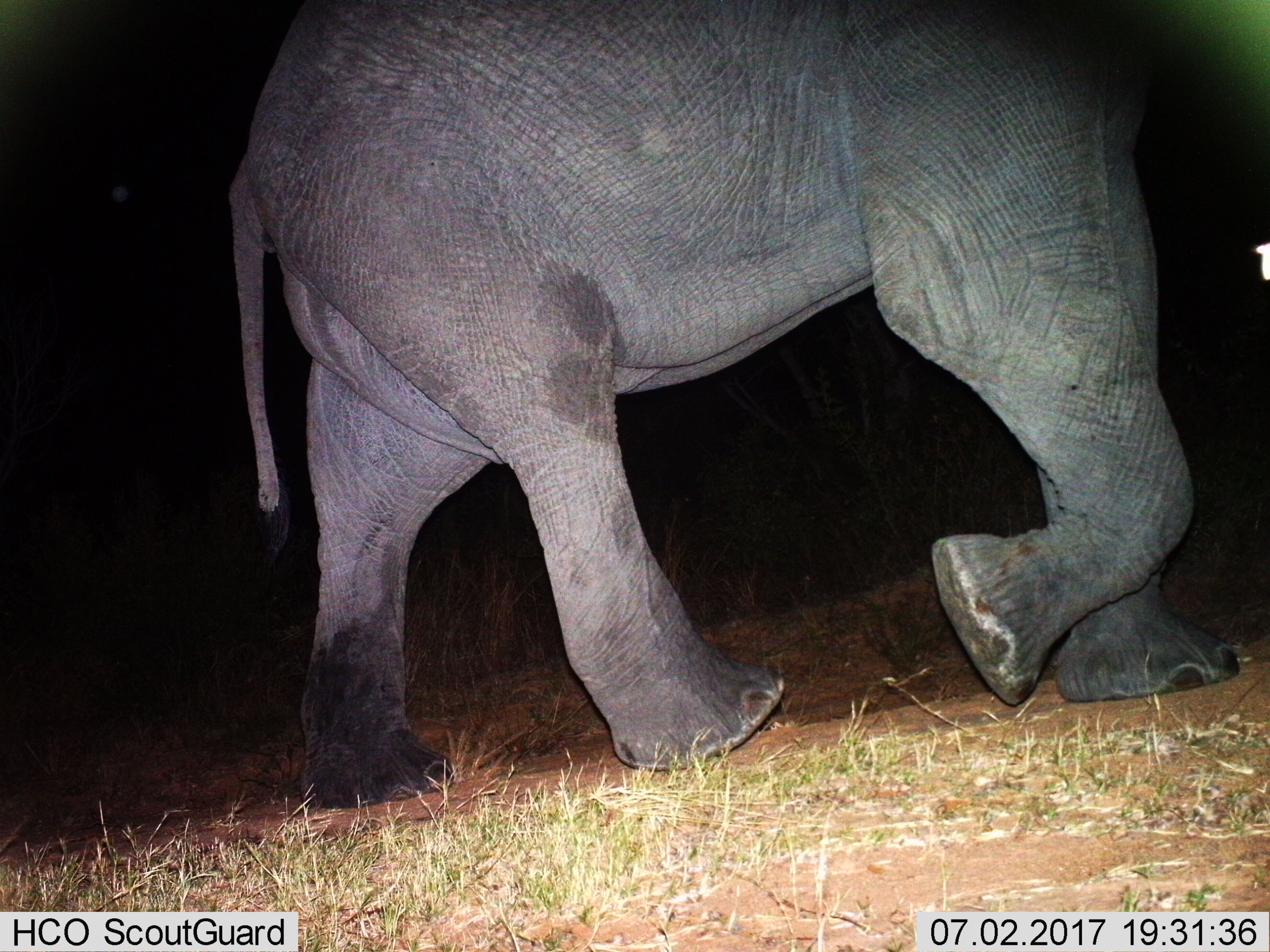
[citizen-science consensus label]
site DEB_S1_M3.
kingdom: Animalia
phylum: Chordata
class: Mammalia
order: Proboscidea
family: Elephantidae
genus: Loxodonta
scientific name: Loxodonta africana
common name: african bush elephant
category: elephant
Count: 1.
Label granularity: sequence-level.